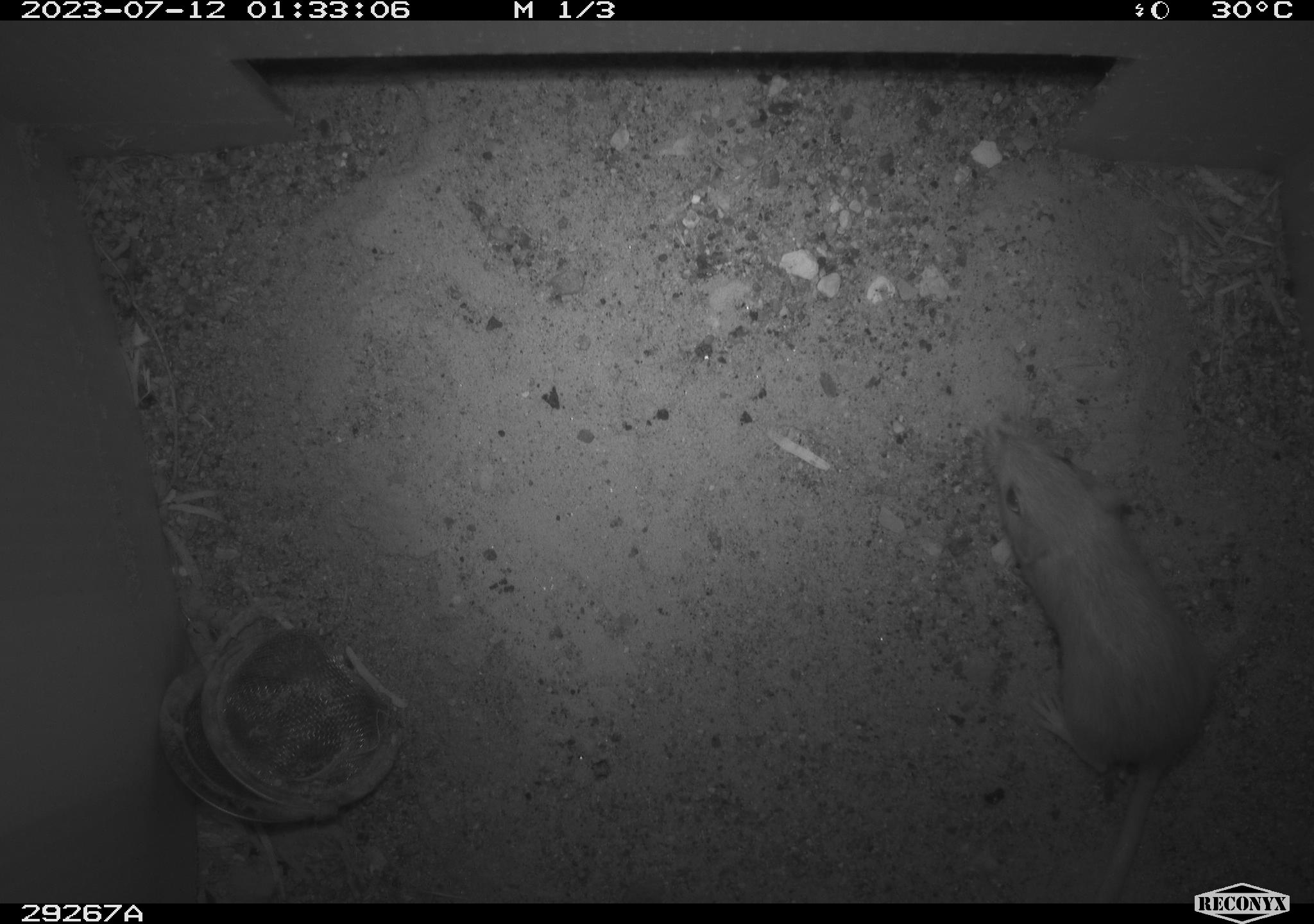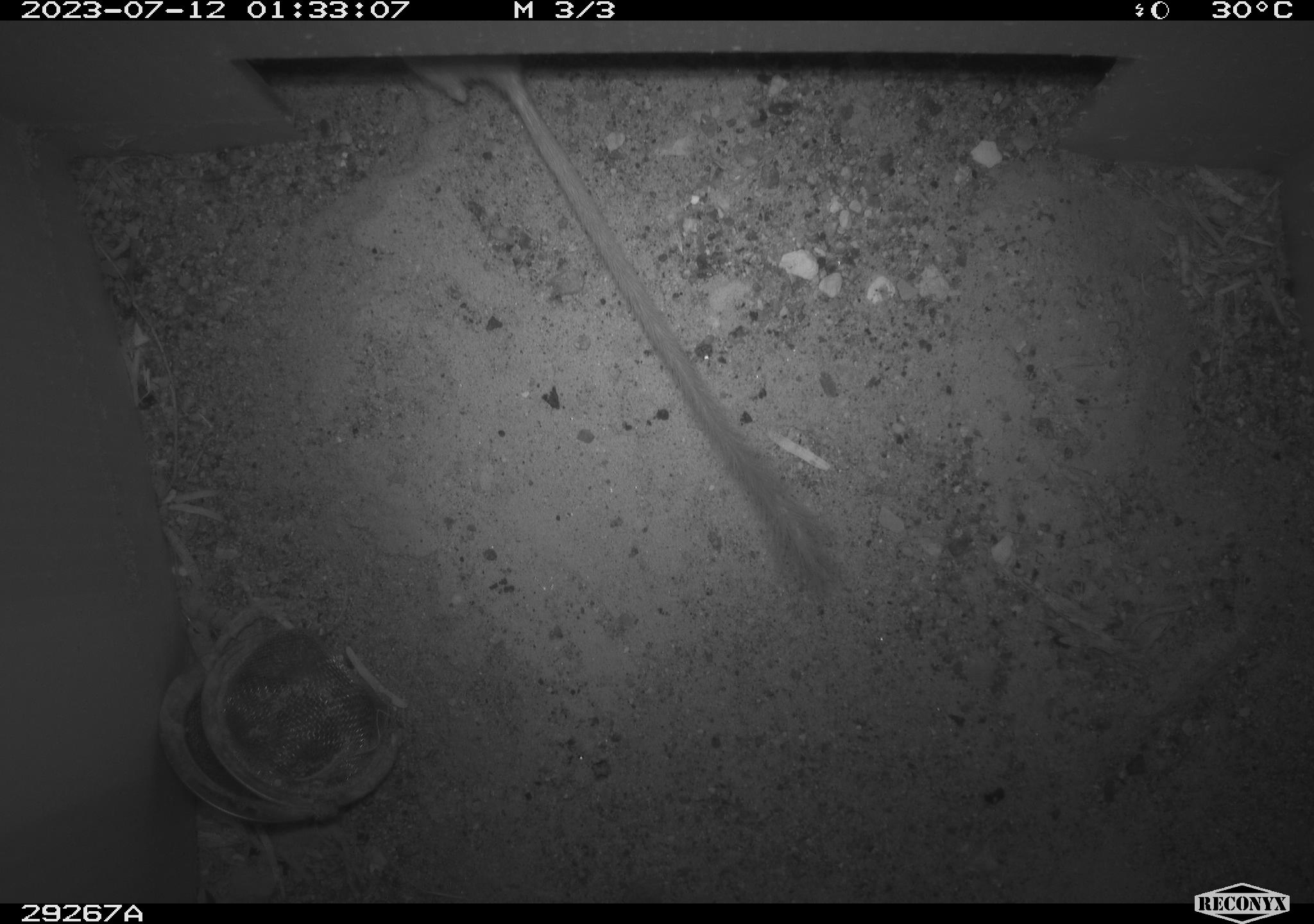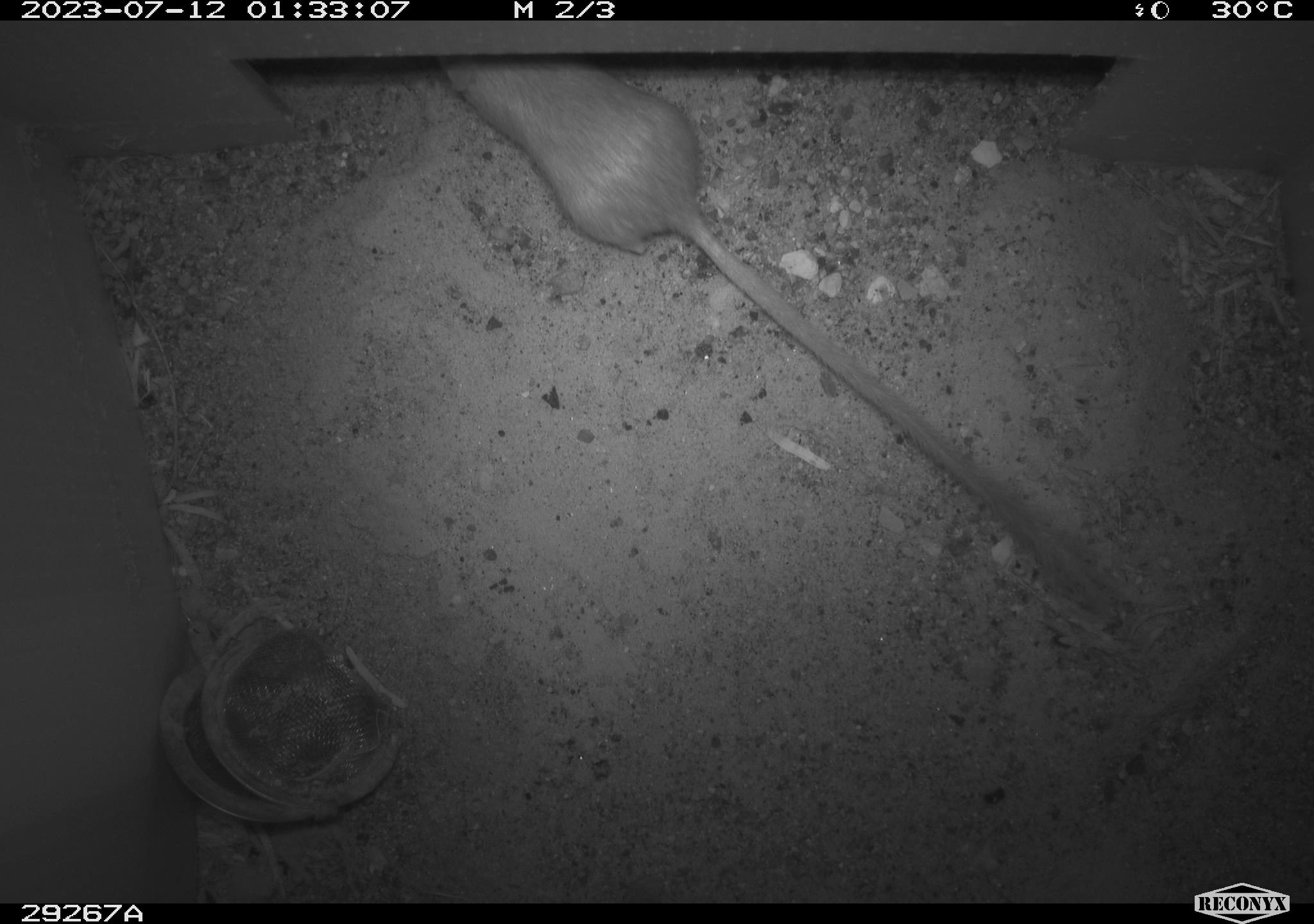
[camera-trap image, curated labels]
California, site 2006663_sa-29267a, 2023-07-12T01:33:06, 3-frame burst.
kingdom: Animalia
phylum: Chordata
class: Mammalia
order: Rodentia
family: Heteromyidae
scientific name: Heteromyidae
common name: kangaroo rats and pocket mice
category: heteromyidae family